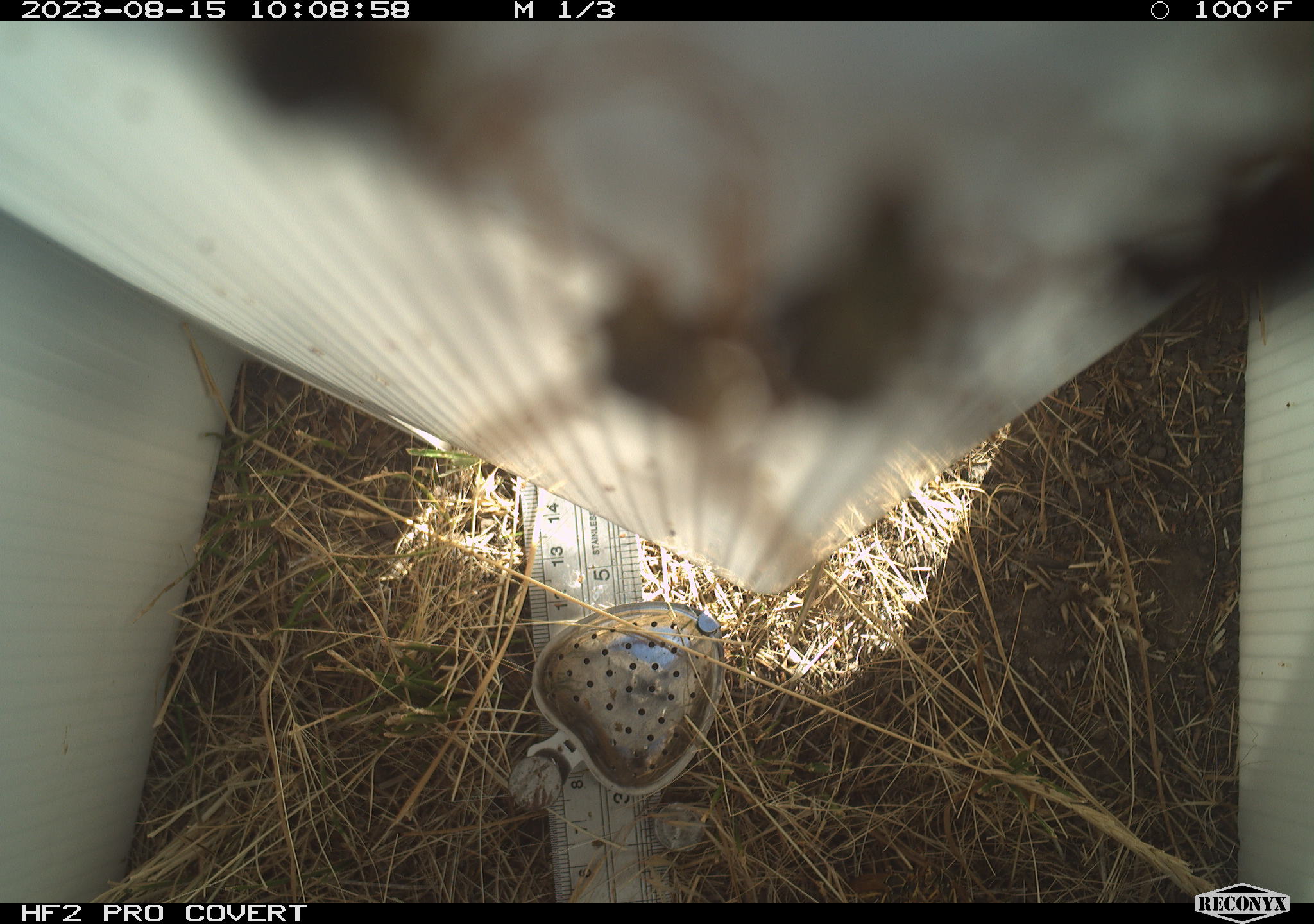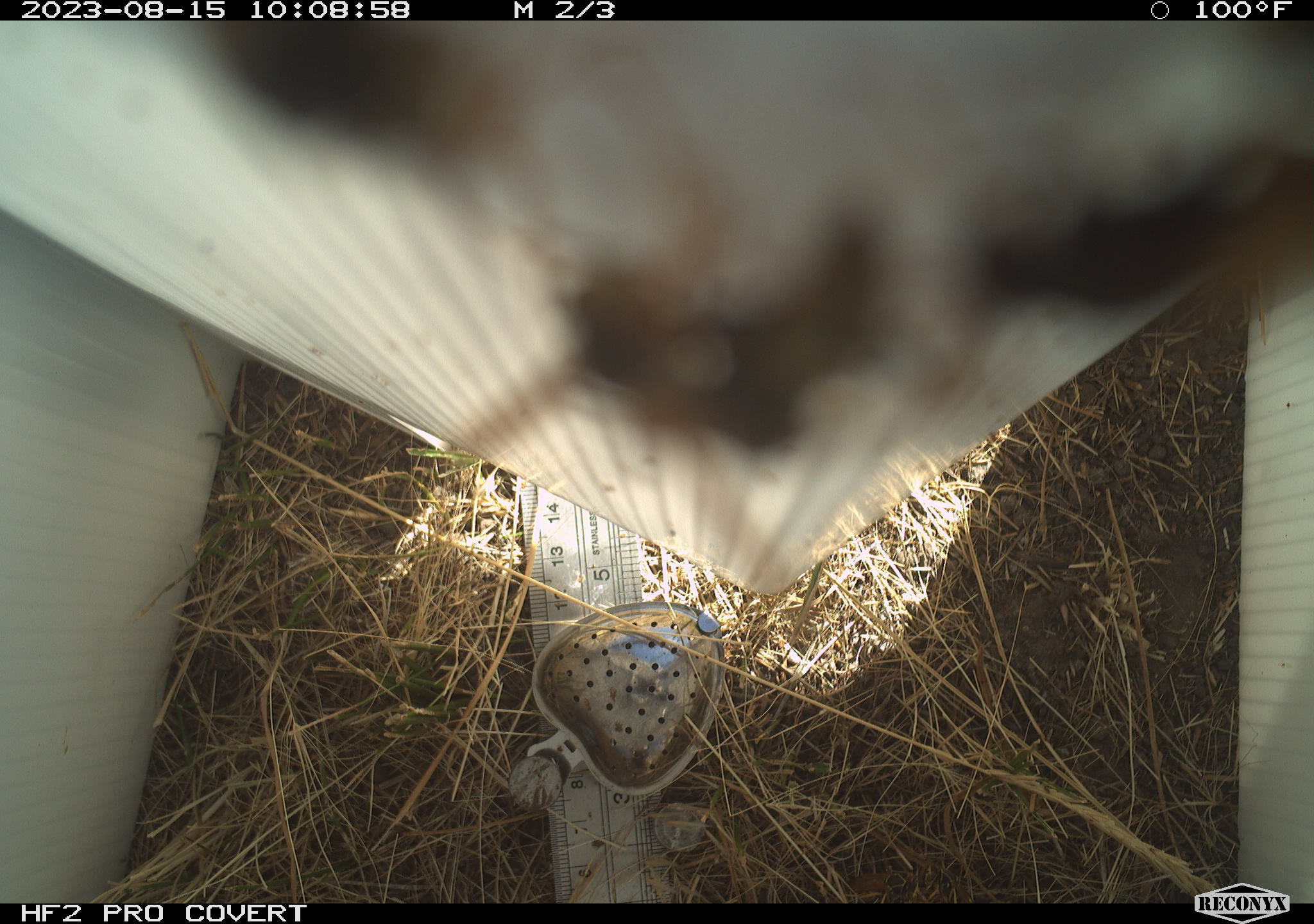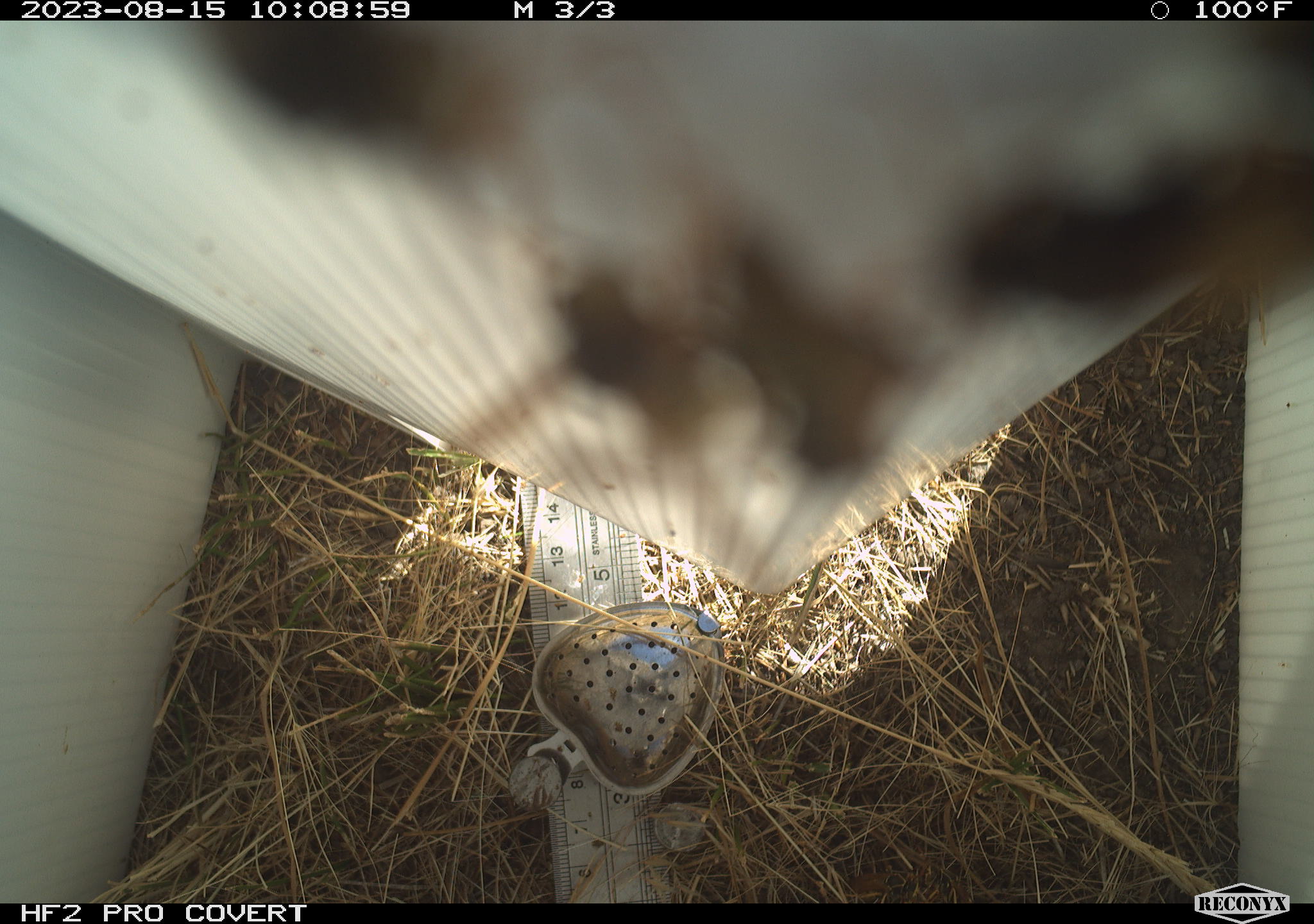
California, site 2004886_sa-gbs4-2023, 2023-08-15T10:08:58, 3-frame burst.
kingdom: Animalia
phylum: Arthropoda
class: Insecta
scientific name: Insecta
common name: insect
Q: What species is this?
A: Insect (Insecta).